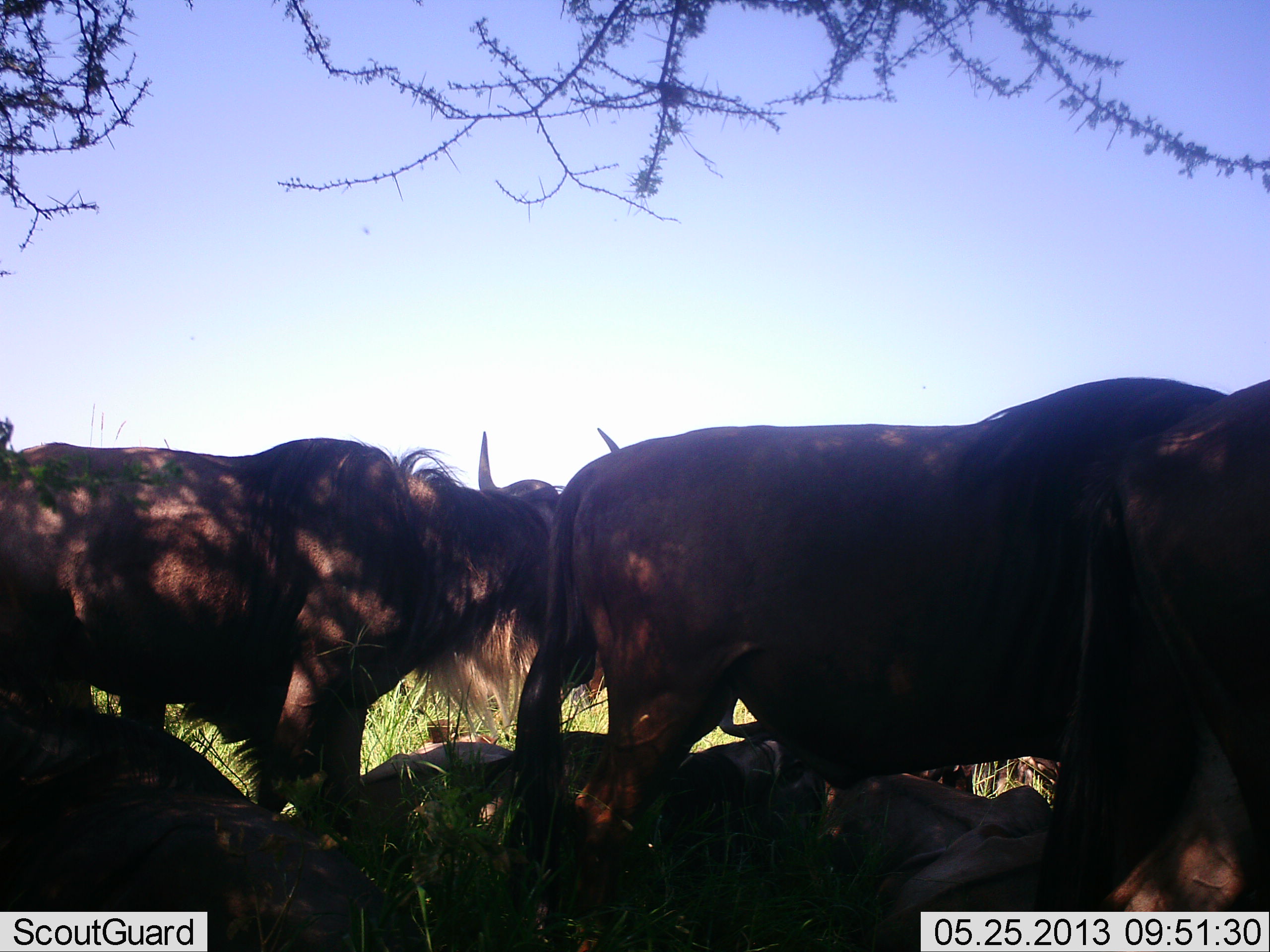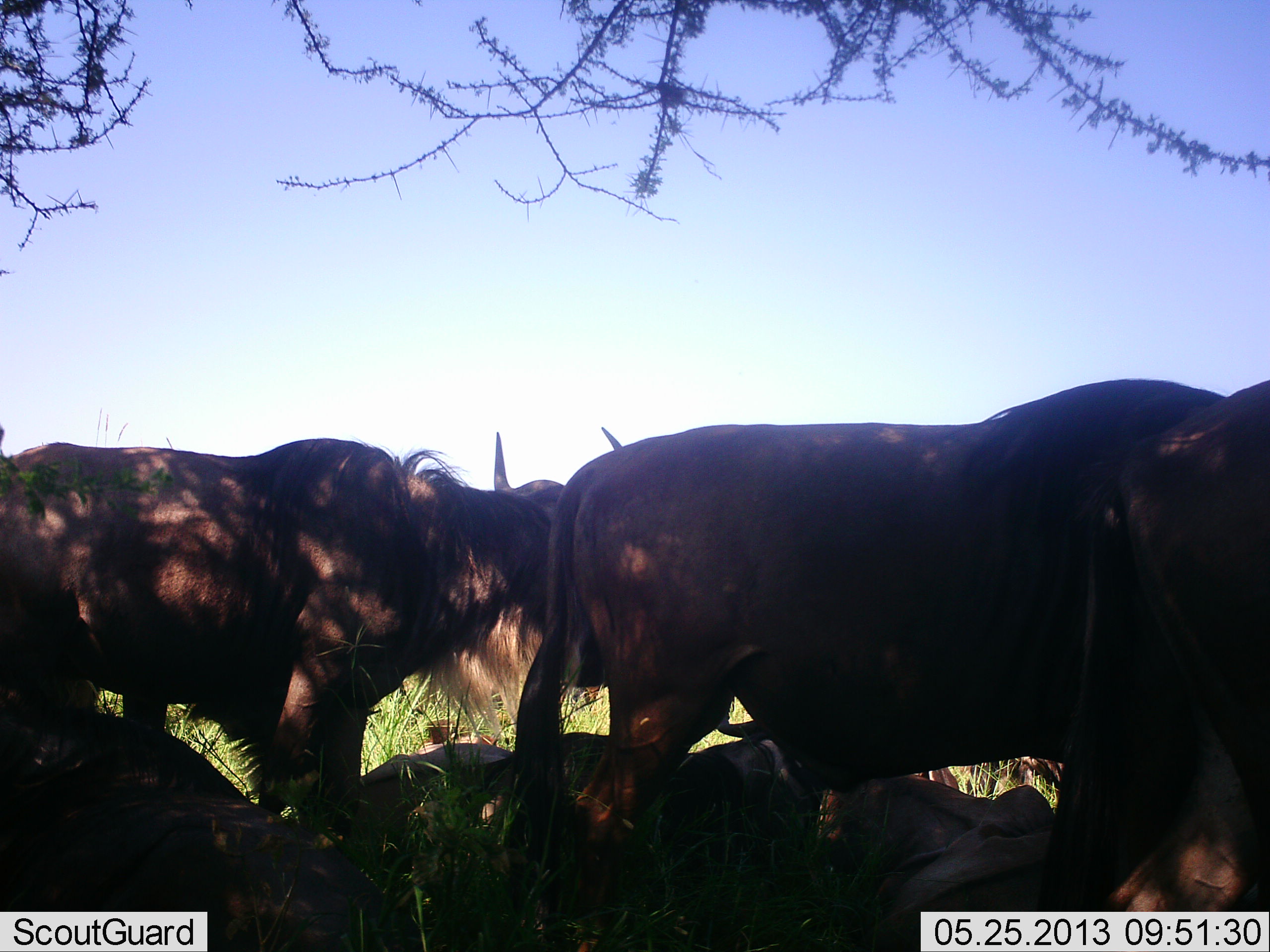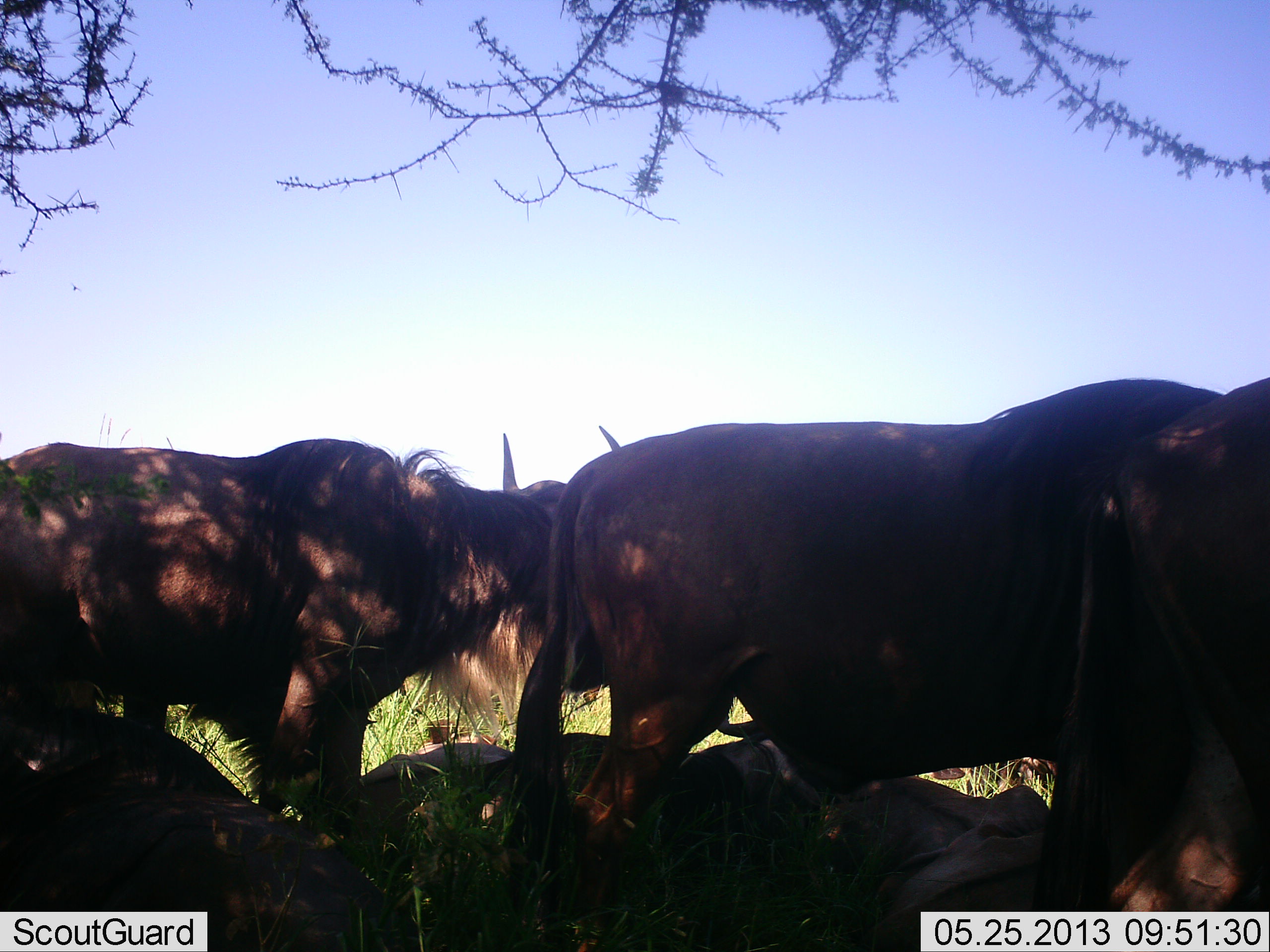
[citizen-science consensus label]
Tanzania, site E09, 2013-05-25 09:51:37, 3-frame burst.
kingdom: Animalia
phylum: Chordata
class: Mammalia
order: Artiodactyla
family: Bovidae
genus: Connochaetes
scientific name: Connochaetes taurinus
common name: blue wildebeest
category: wildebeest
Wildebeest (blue wildebeest) (Connochaetes taurinus), count 6. Behavior (volunteer vote fractions): standing 79%, resting 91%, moving 6%, interacting 9%. Young present (vote fraction): 9%. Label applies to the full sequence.